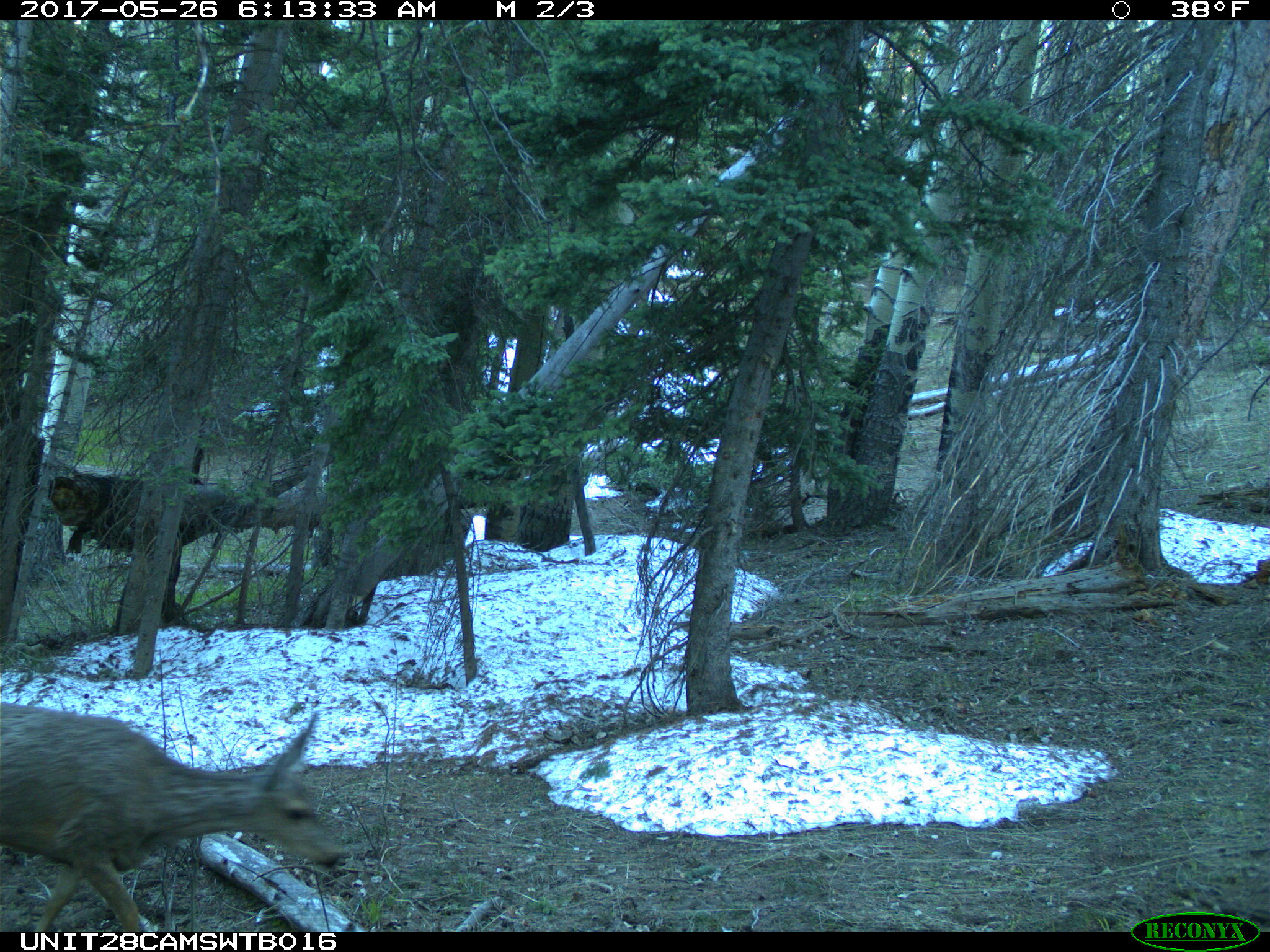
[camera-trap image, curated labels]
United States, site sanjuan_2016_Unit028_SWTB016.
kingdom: Animalia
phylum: Chordata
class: Mammalia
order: Artiodactyla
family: Cervidae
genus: Odocoileus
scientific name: Odocoileus hemionus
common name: mule deer